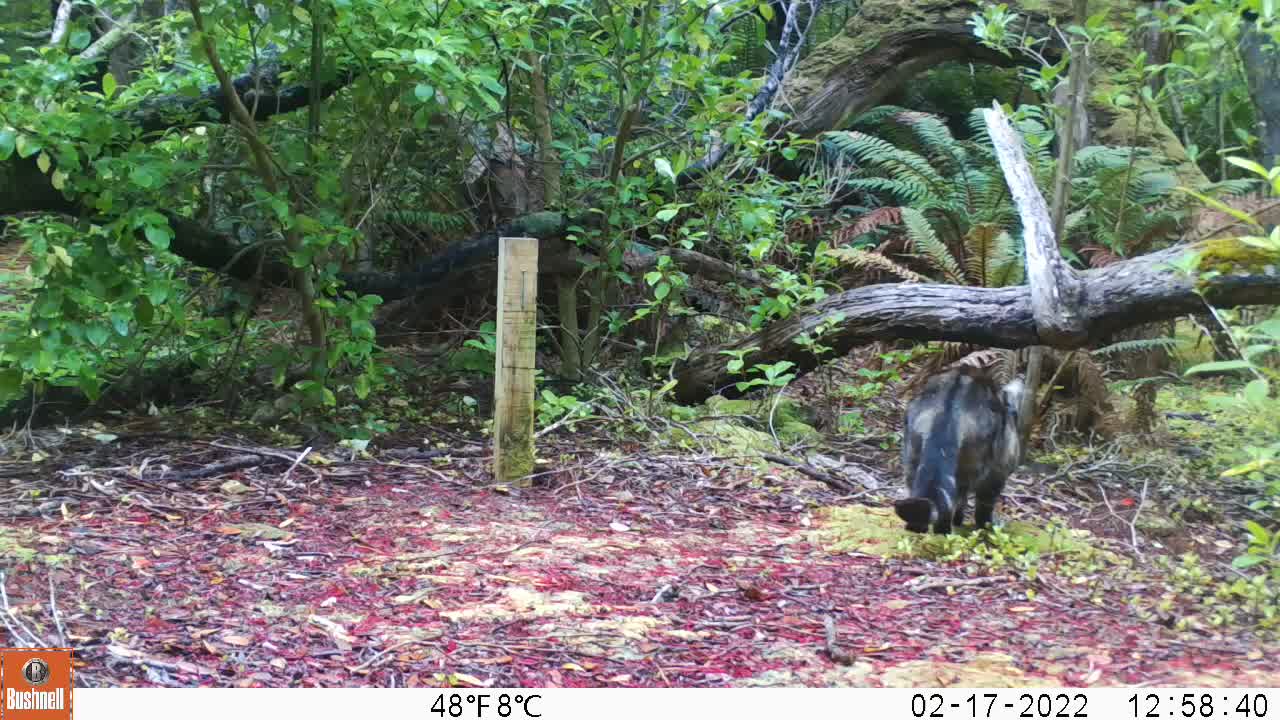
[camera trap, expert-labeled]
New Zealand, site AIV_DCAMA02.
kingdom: Animalia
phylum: Chordata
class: Mammalia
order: Carnivora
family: Felidae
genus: Felis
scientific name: Felis catus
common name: domestic cat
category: cat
Cat (domestic cat) (Felis catus).